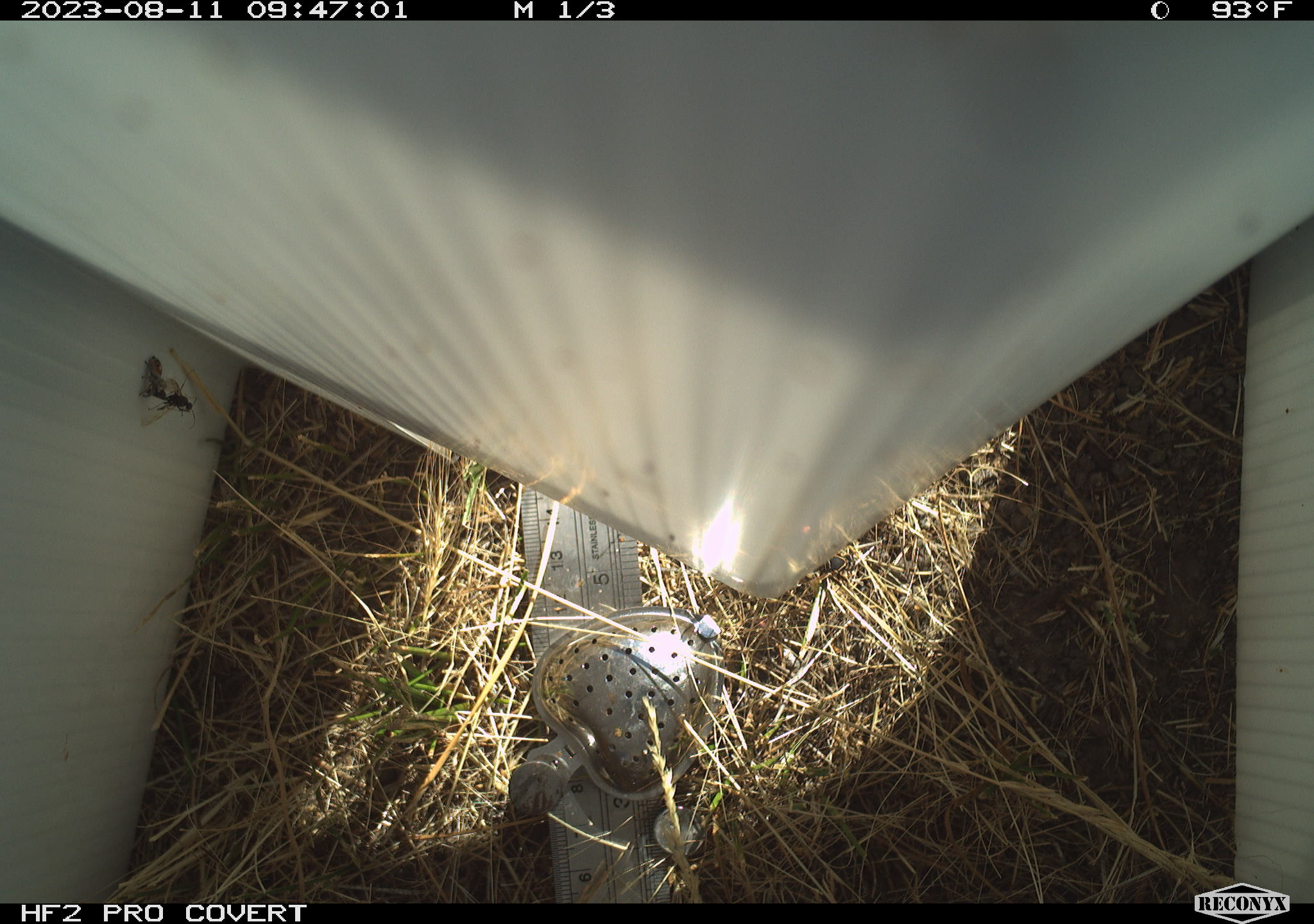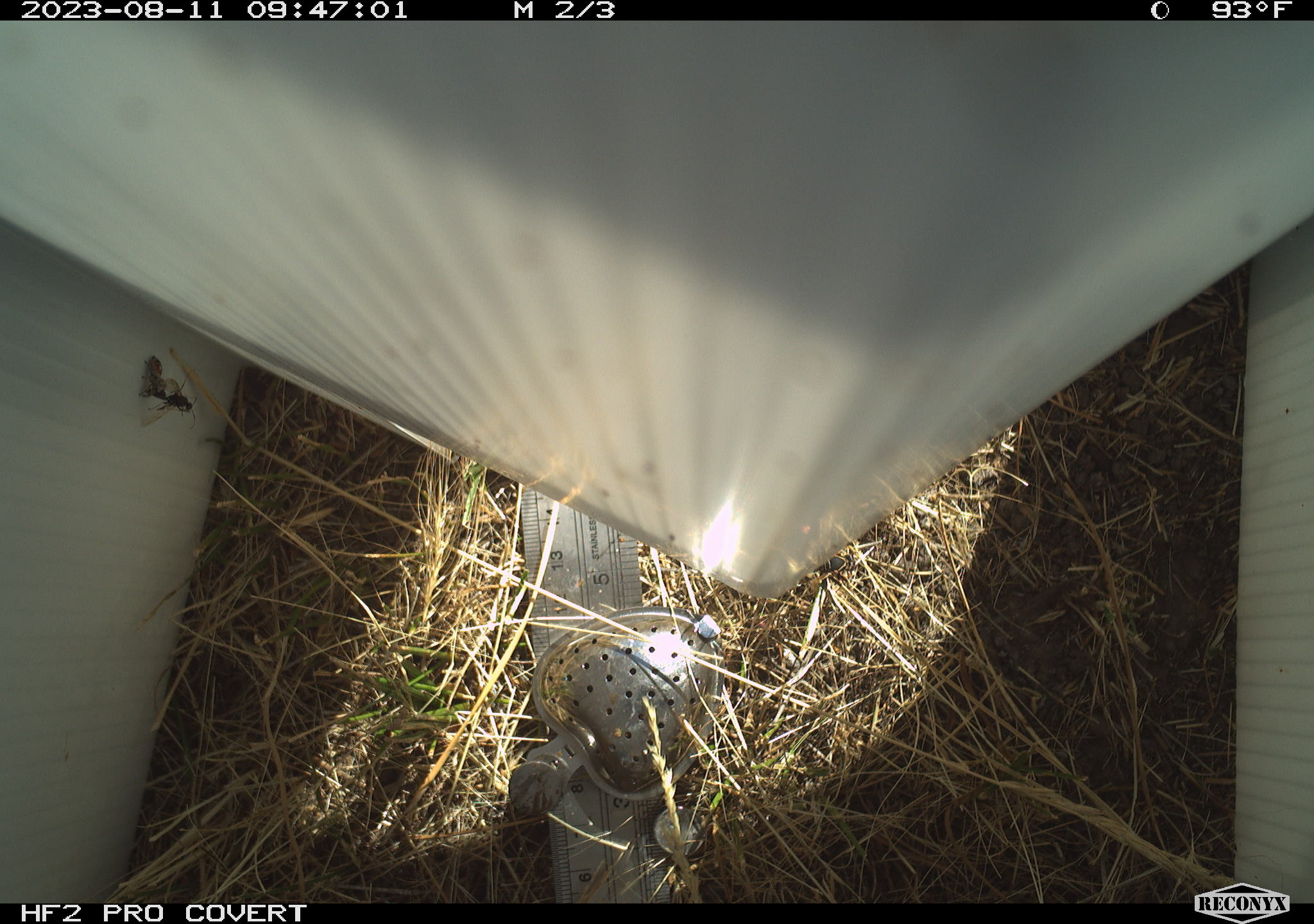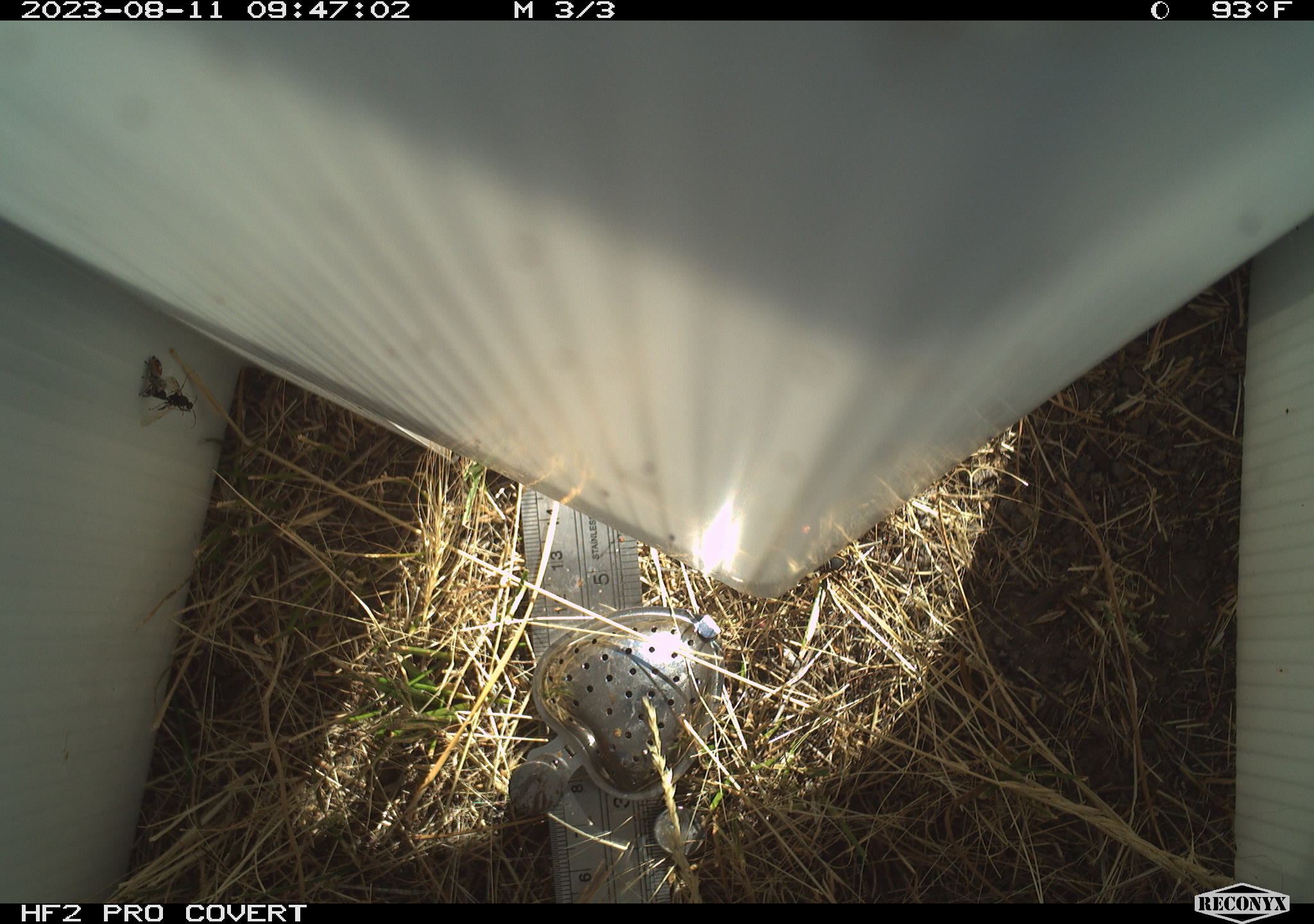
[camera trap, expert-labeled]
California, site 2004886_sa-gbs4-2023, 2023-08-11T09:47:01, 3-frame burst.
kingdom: Animalia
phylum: Arthropoda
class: Insecta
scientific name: Insecta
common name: insect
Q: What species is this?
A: Insect (Insecta).